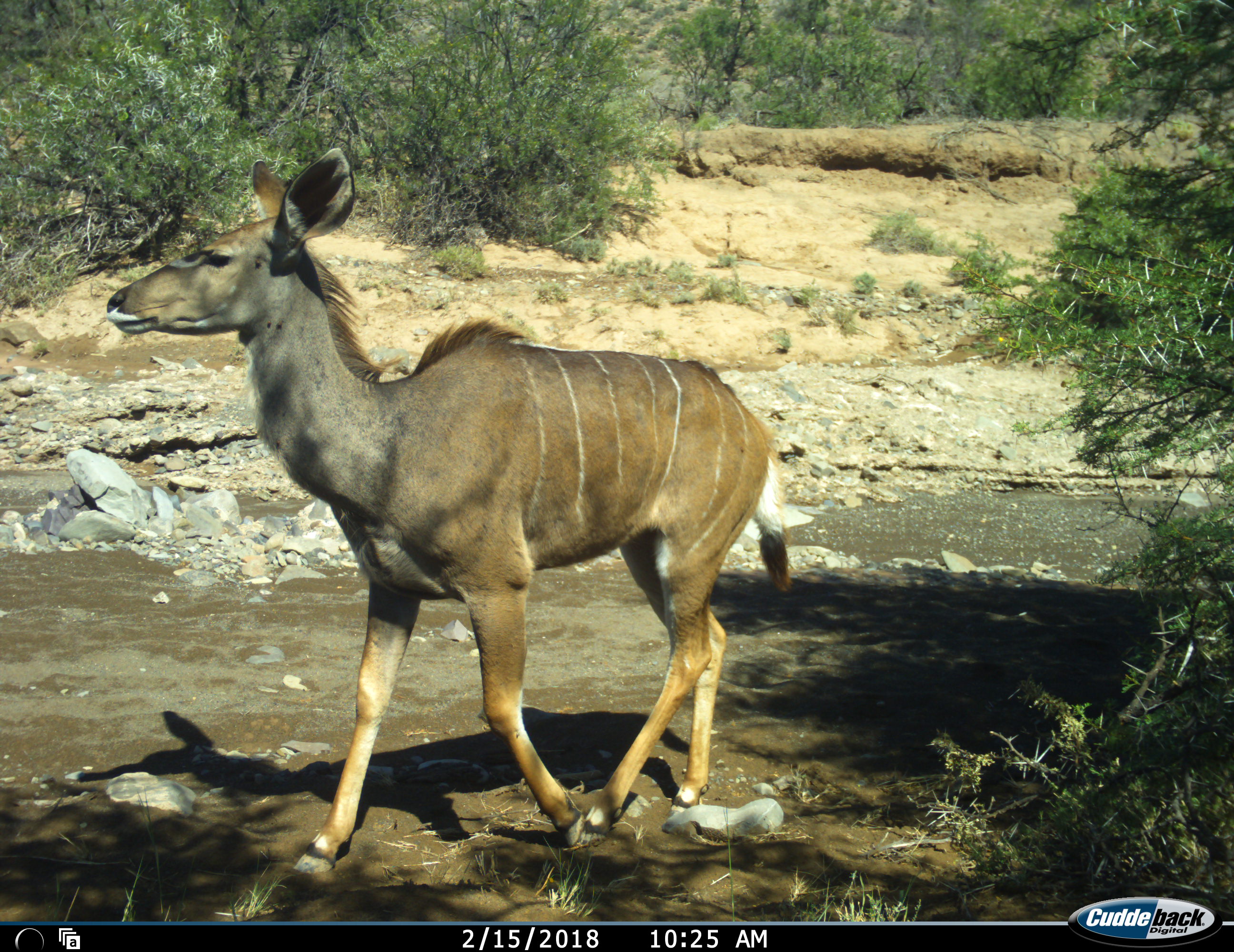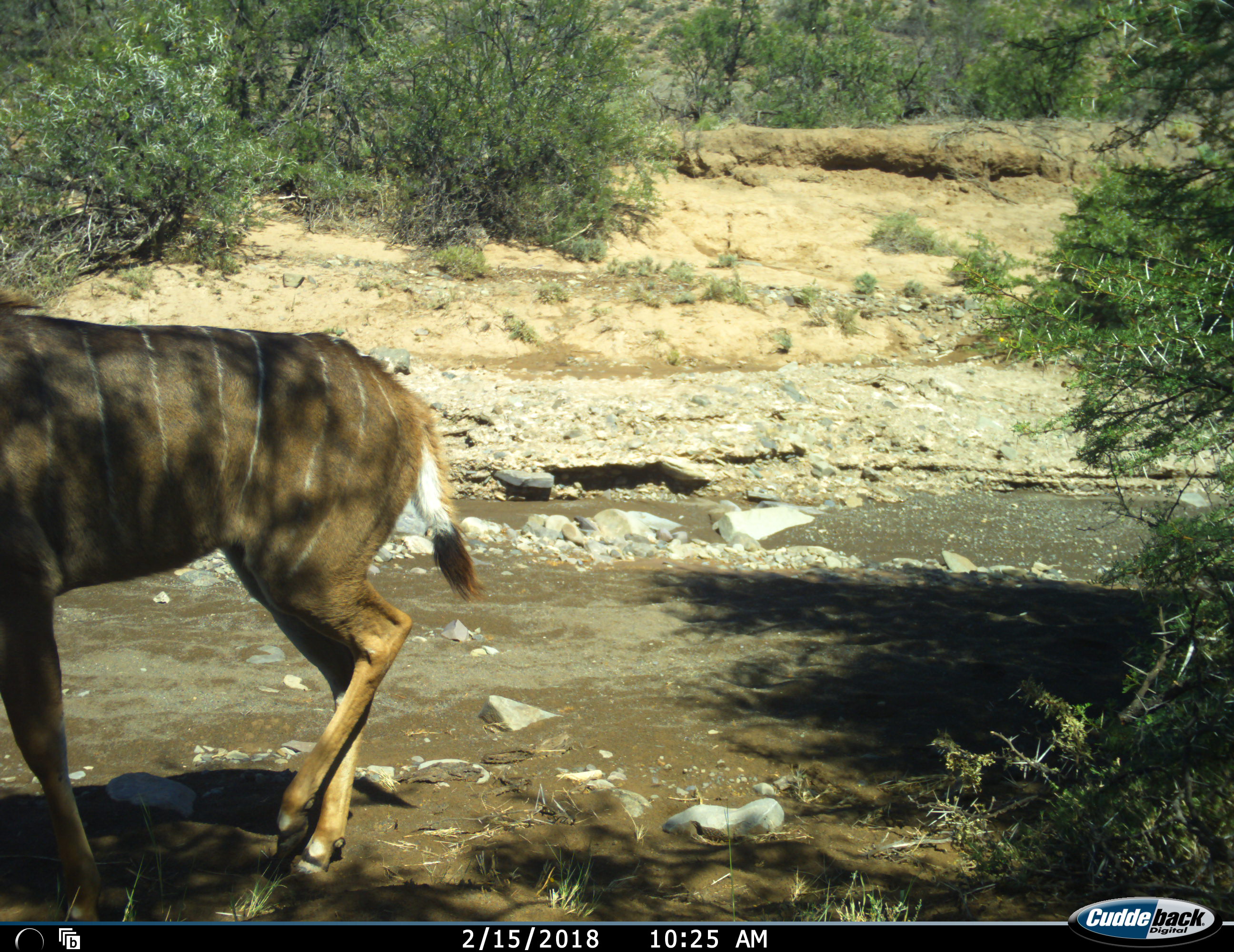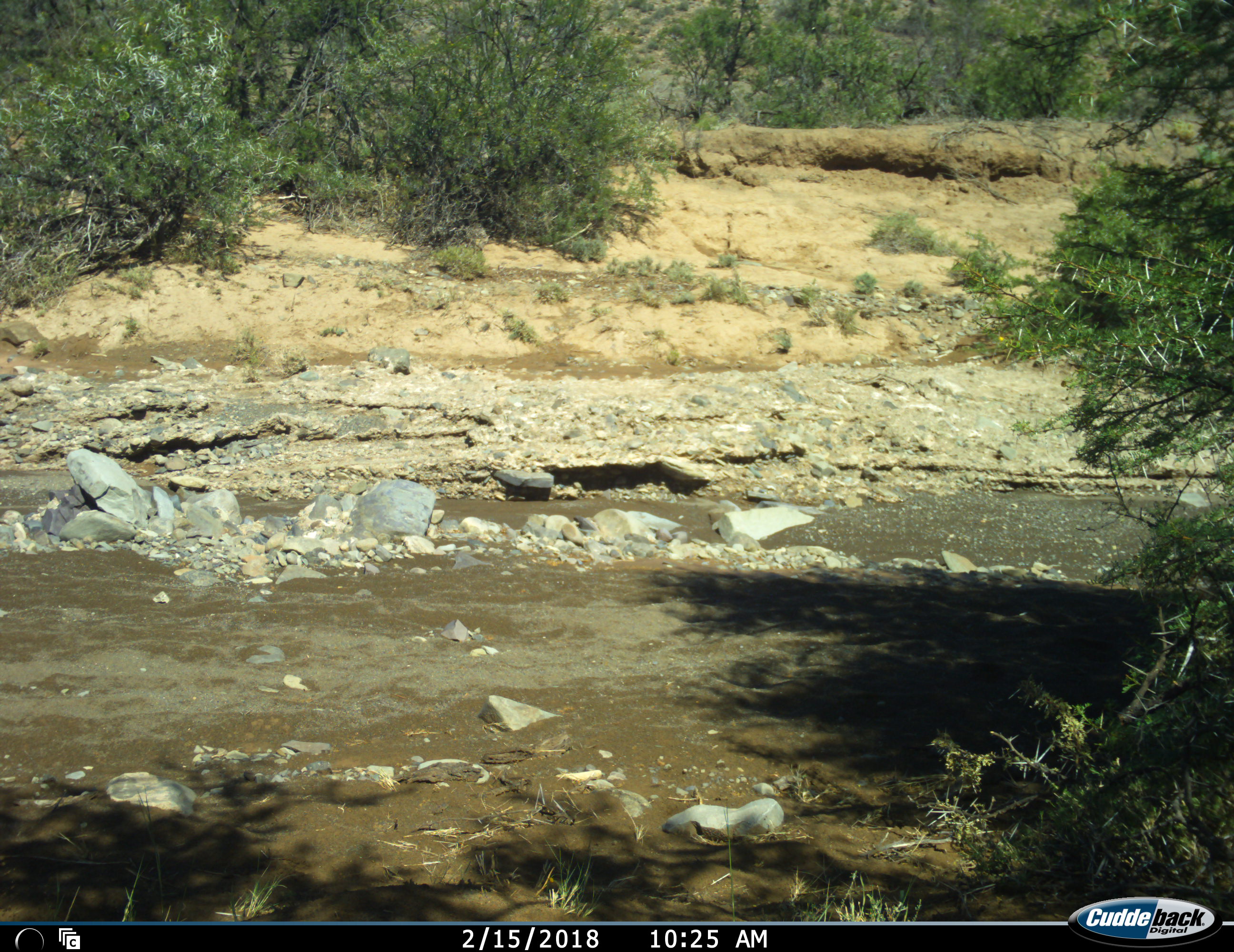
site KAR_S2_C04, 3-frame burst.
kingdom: Animalia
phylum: Chordata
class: Mammalia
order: Artiodactyla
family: Bovidae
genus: Tragelaphus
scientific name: Tragelaphus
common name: kudu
Kudu (Tragelaphus), count 1. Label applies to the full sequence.